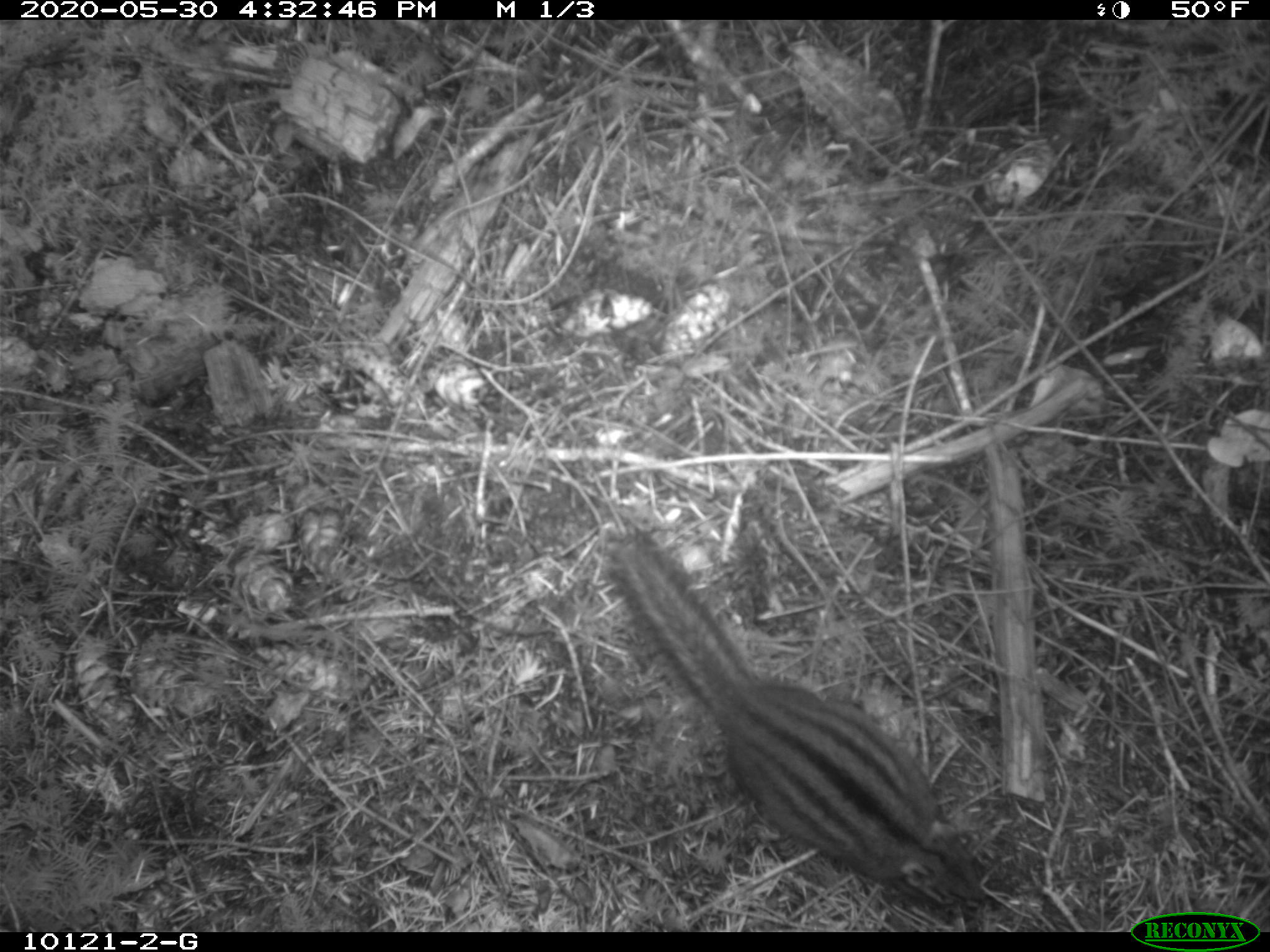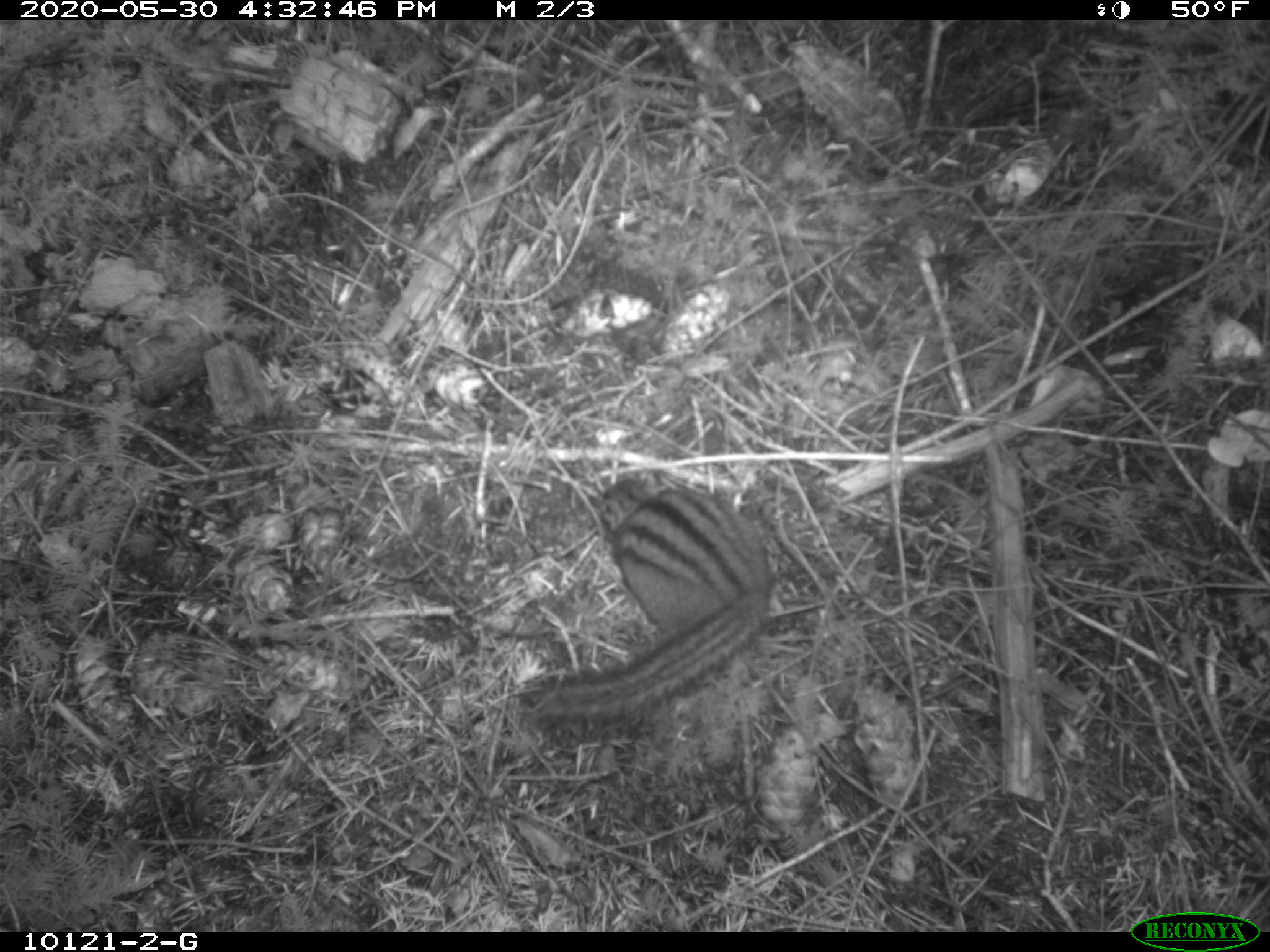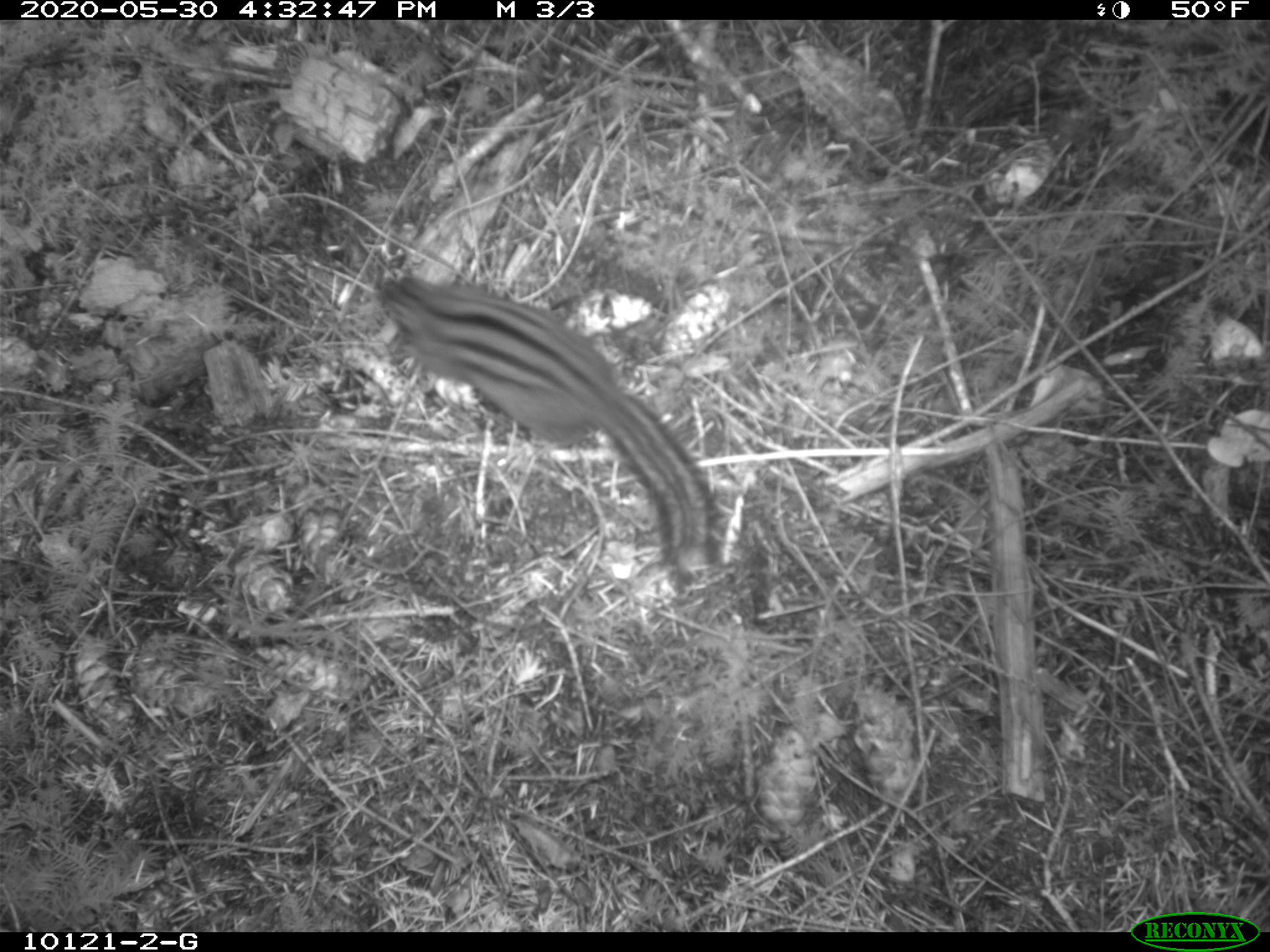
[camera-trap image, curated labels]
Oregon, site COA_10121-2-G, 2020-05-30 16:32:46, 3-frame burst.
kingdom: Animalia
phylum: Chordata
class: Mammalia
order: Rodentia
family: Sciuridae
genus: Neotamias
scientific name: Neotamias townsendii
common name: townsend's chipmunk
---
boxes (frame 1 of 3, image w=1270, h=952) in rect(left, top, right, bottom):
townsend's chipmunk: rect(600, 518, 997, 926)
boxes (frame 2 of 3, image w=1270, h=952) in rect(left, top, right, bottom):
townsend's chipmunk: rect(503, 463, 785, 748)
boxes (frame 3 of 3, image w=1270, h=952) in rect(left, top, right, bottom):
townsend's chipmunk: rect(362, 258, 737, 589)